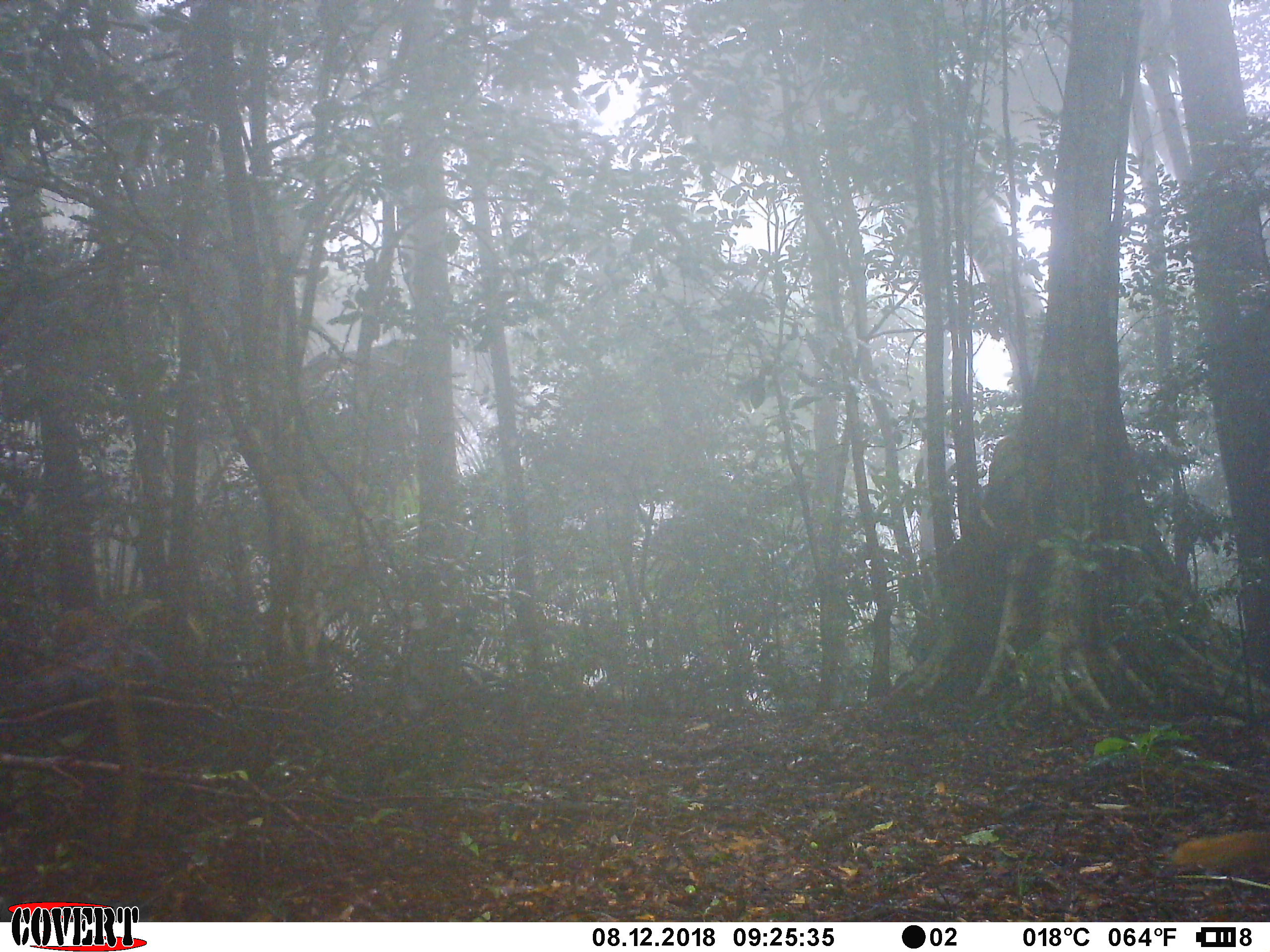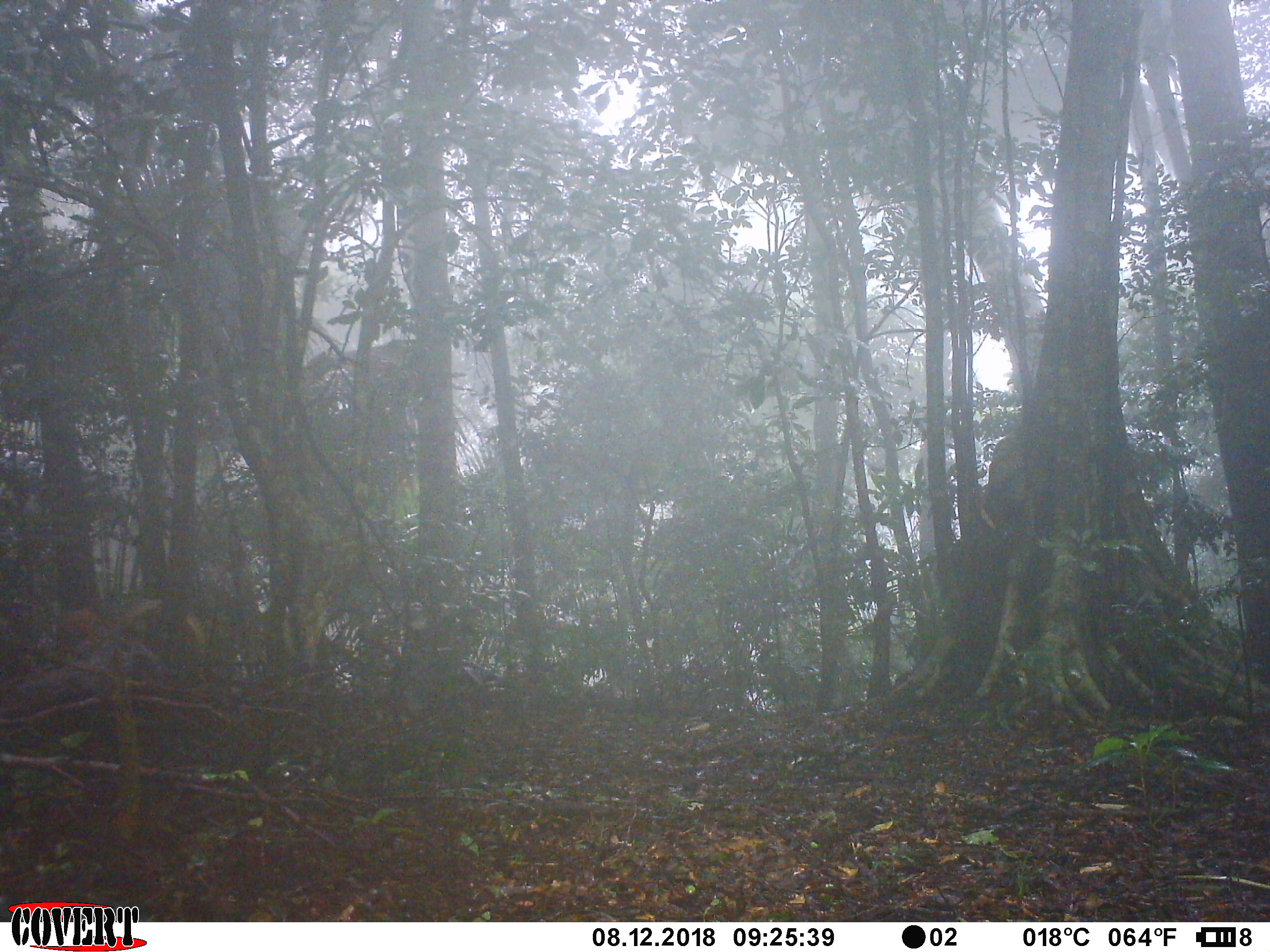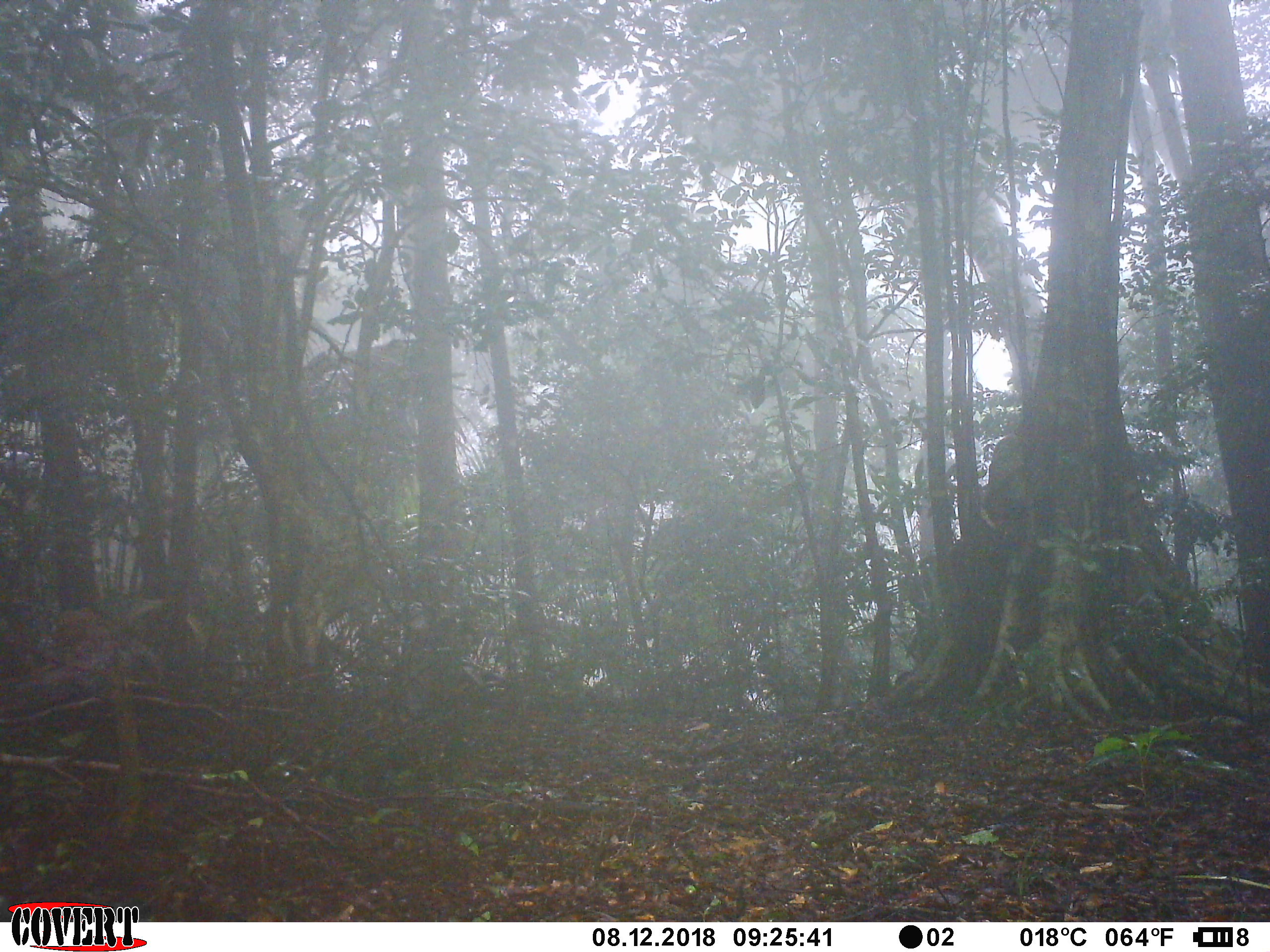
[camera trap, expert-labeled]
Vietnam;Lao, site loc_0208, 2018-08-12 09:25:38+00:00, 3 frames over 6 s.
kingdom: Animalia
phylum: Chordata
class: Mammalia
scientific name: Mammalia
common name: mammal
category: unidentified small mammal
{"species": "unidentified small mammal (mammal) (Mammalia)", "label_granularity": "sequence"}